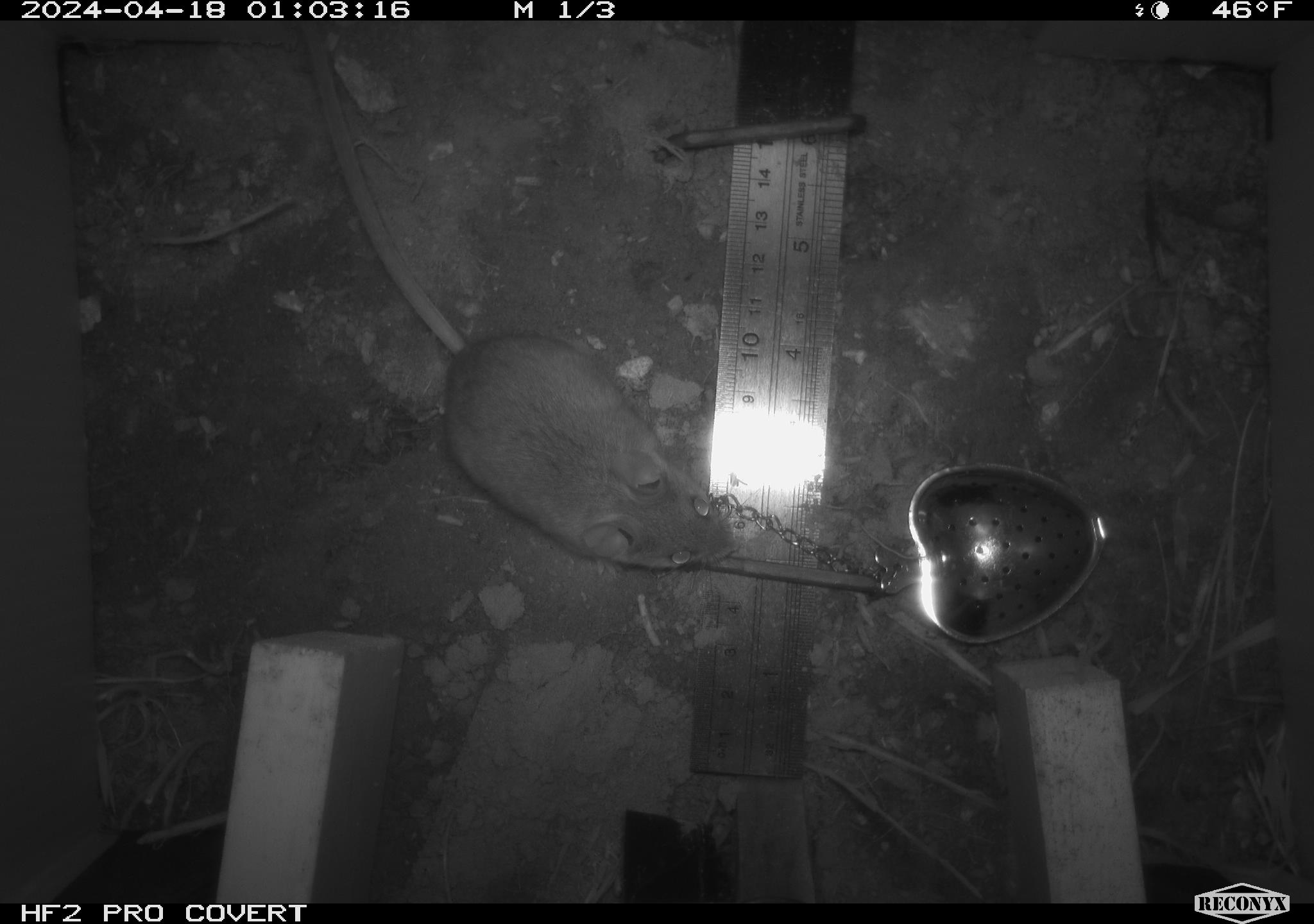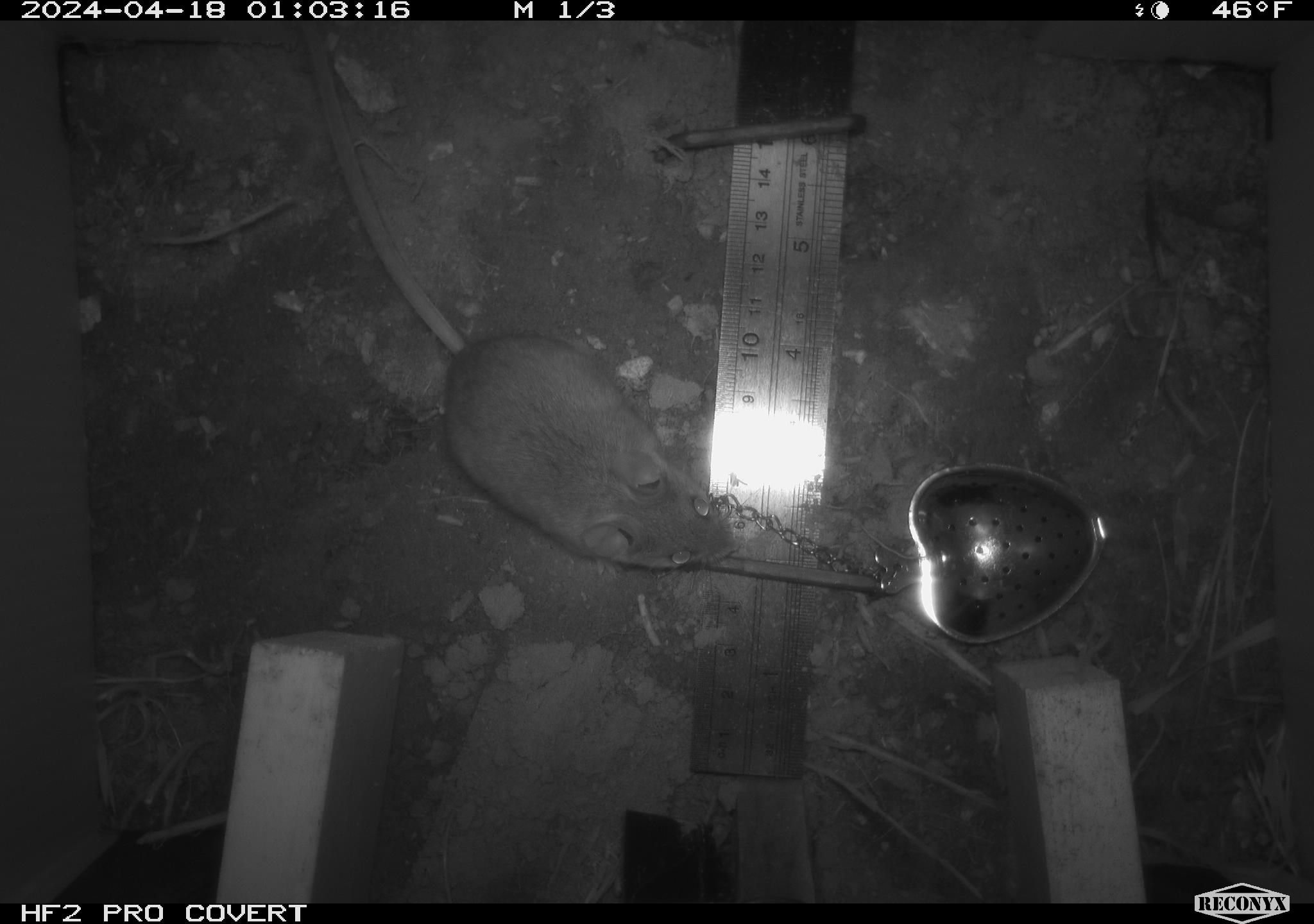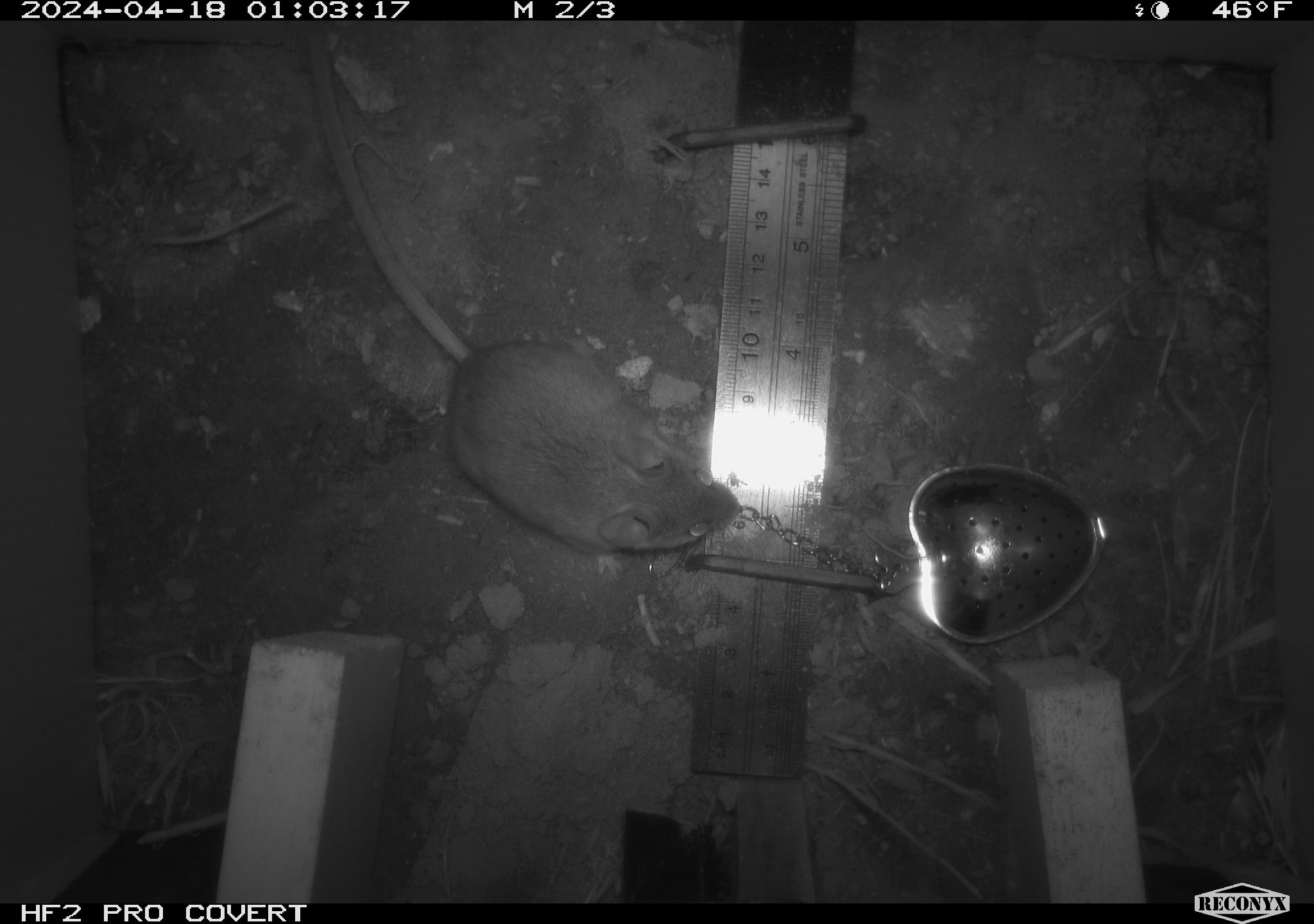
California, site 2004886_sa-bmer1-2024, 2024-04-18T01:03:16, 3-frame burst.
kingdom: Animalia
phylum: Chordata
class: Mammalia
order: Rodentia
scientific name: Rodentia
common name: mouse species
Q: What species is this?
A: Mouse species (Rodentia).